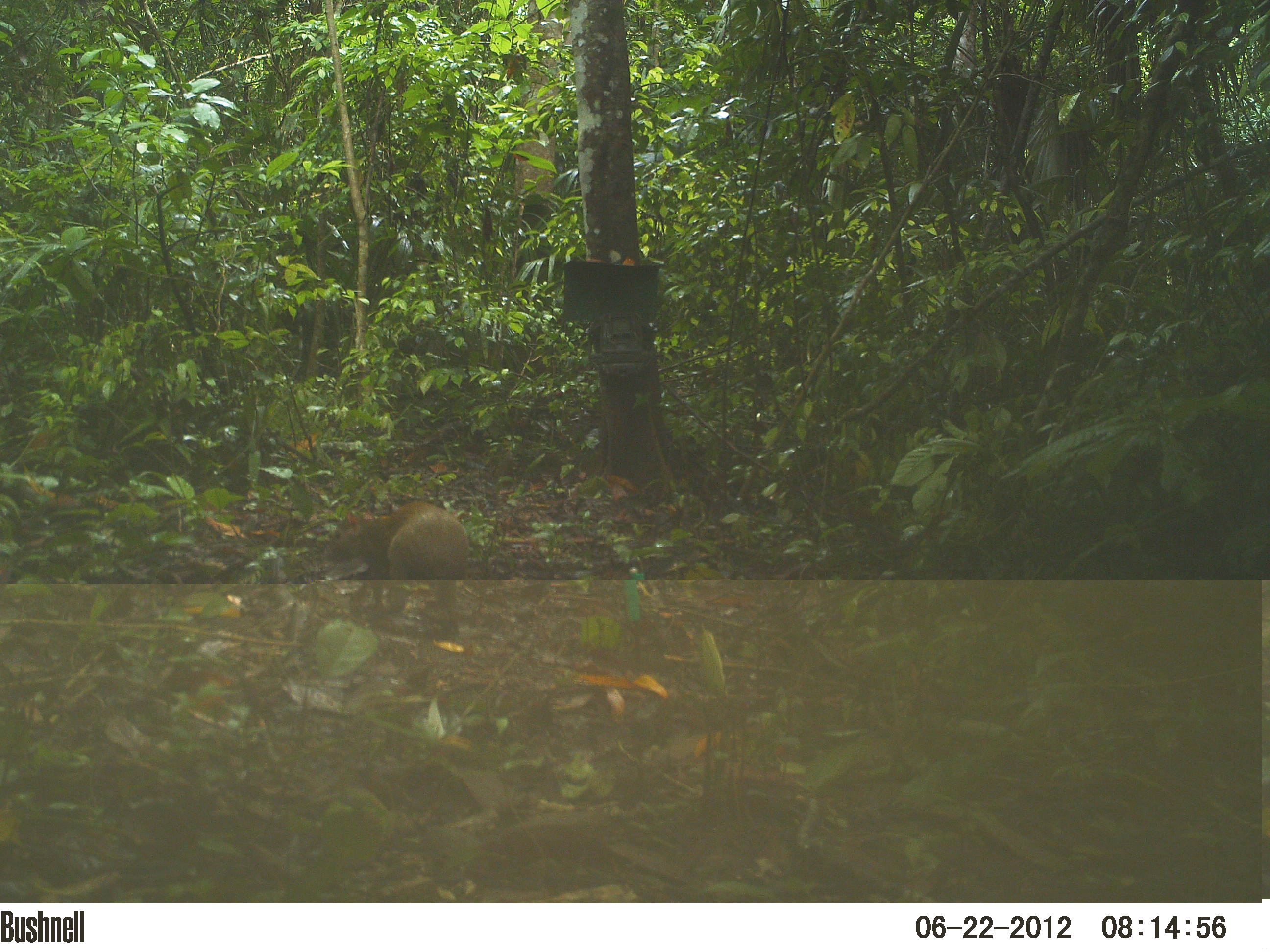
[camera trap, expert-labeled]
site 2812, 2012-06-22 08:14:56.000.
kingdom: Animalia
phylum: Chordata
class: Mammalia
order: Rodentia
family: Dasyproctidae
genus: Dasyprocta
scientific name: Dasyprocta punctata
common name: central american agouti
Dasyprocta punctata (central american agouti), count 1, age adult.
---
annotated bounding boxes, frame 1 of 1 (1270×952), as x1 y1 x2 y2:
dasyprocta punctata: 327 499 474 633